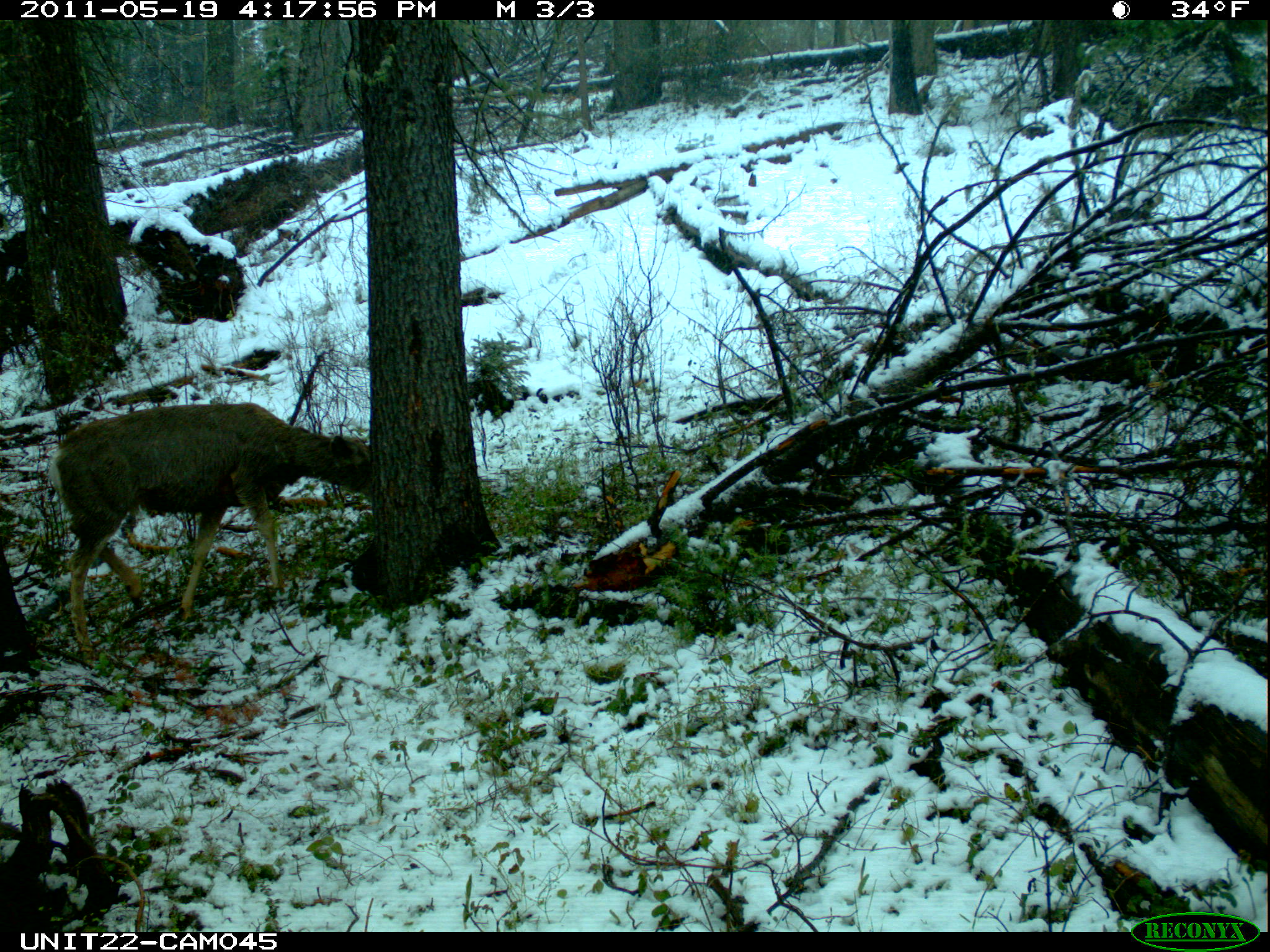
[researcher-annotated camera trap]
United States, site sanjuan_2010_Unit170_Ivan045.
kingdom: Animalia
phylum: Chordata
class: Mammalia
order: Artiodactyla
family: Cervidae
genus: Odocoileus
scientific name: Odocoileus hemionus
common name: mule deer